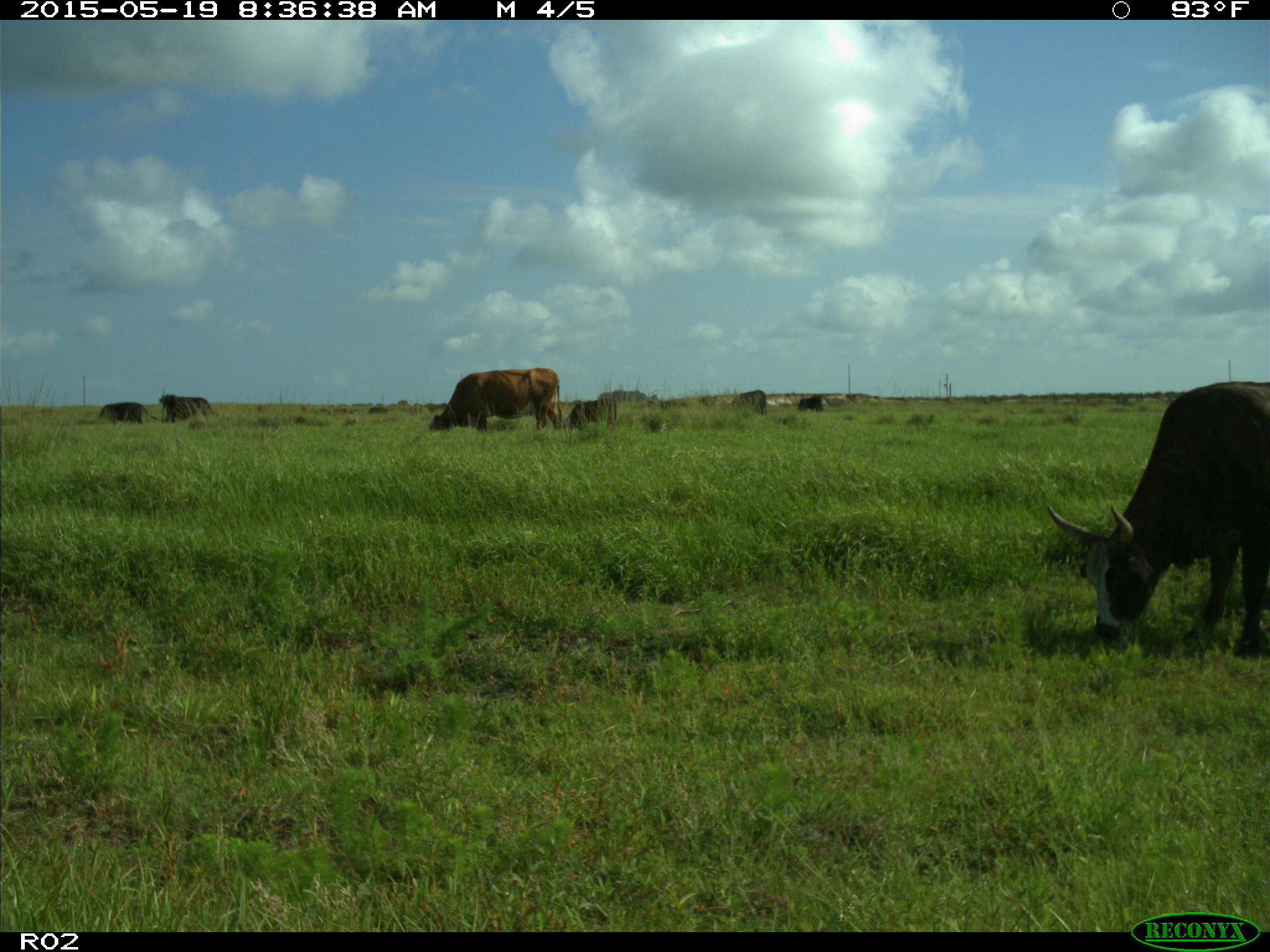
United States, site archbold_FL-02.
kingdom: Animalia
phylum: Chordata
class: Mammalia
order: Artiodactyla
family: Bovidae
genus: Bos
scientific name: Bos taurus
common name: domestic cow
Bos taurus (domestic cow).